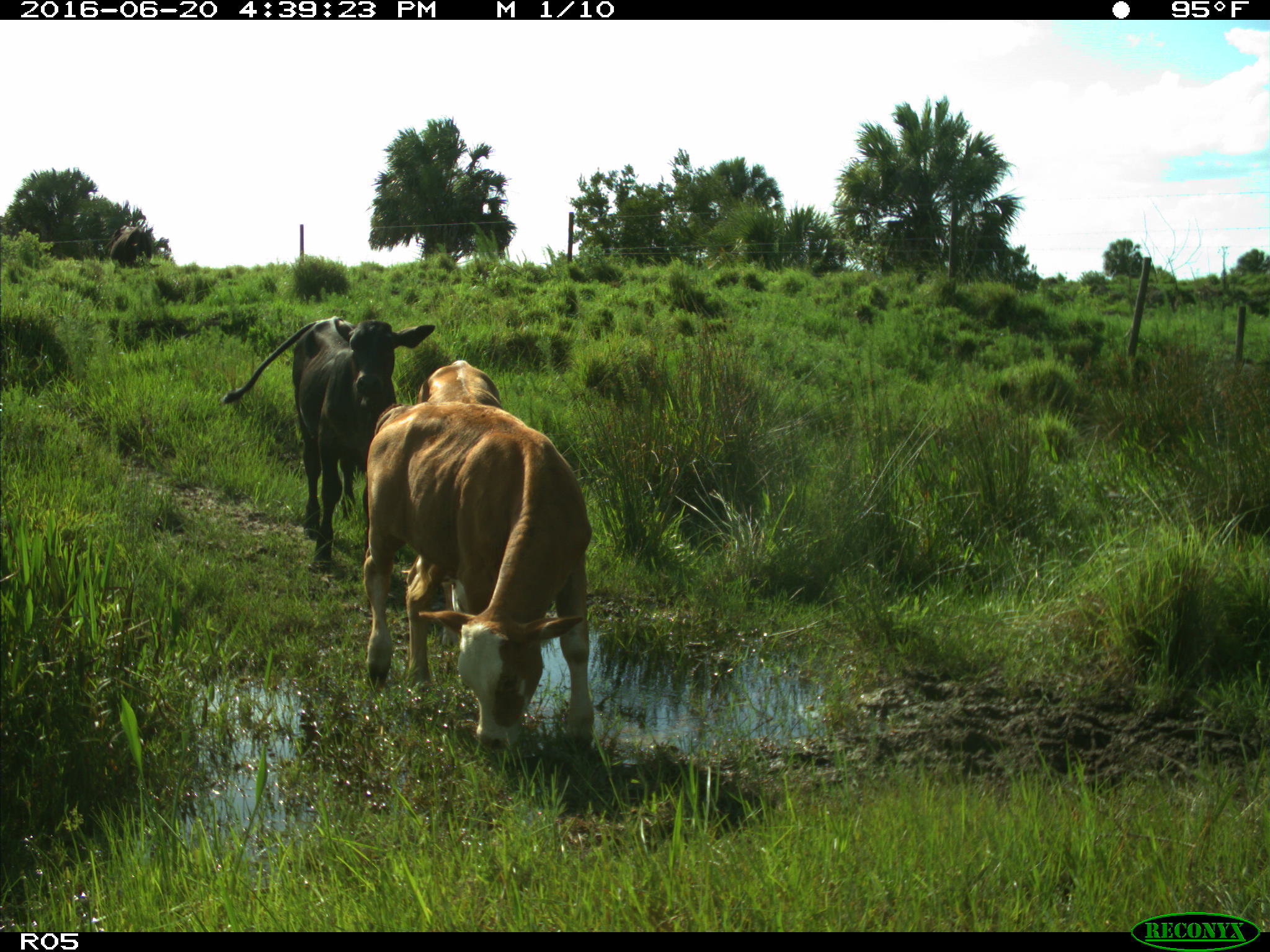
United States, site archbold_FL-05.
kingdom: Animalia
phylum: Chordata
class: Mammalia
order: Artiodactyla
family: Bovidae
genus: Bos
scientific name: Bos taurus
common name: domestic cow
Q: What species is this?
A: Bos taurus (domestic cow).